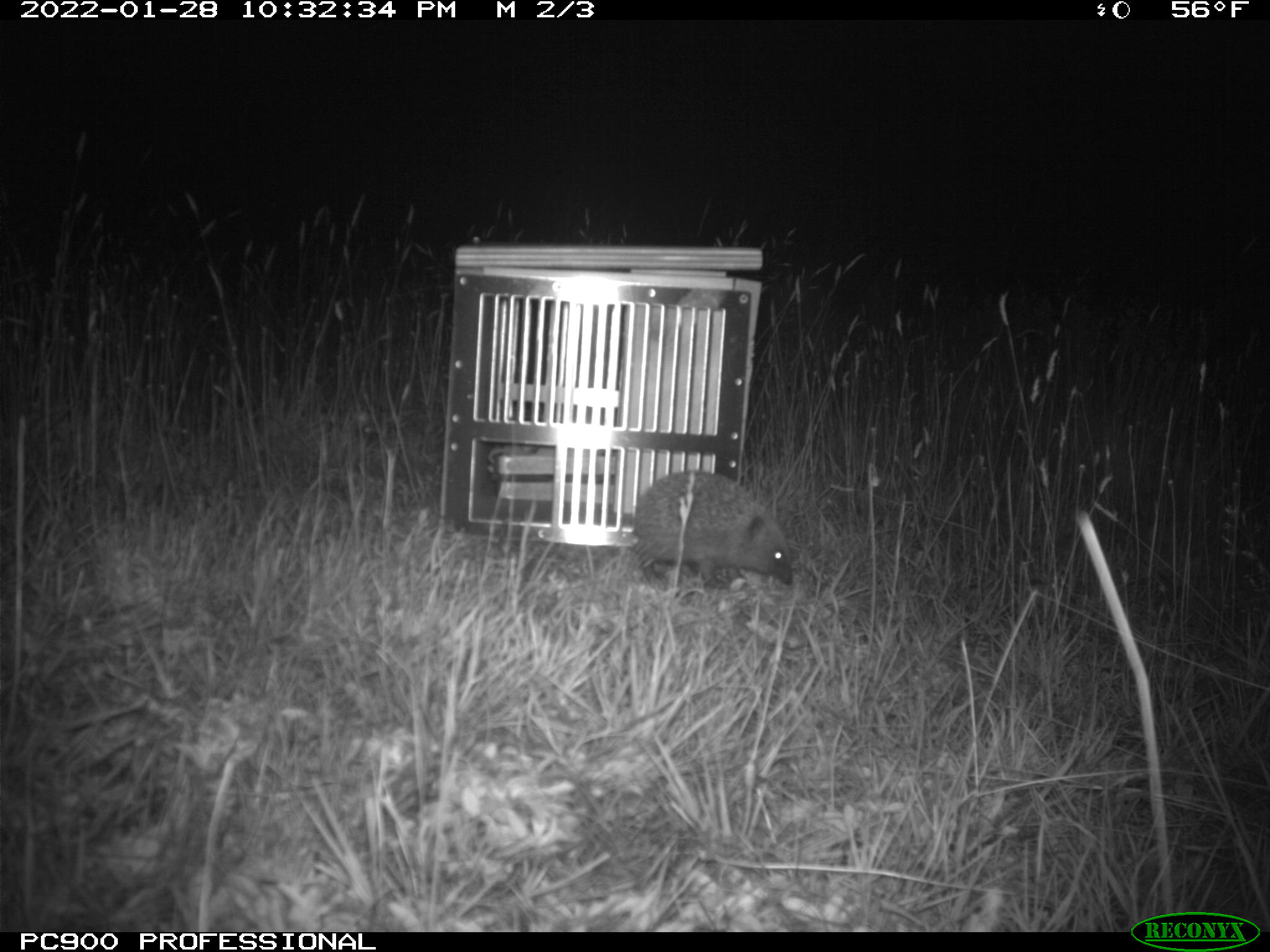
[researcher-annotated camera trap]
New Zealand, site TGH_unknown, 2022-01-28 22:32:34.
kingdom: Animalia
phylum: Chordata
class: Mammalia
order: Eulipotyphla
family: Erinaceidae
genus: Erinaceus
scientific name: Erinaceus europaeus europaeus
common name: european hedgehog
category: hedgehog